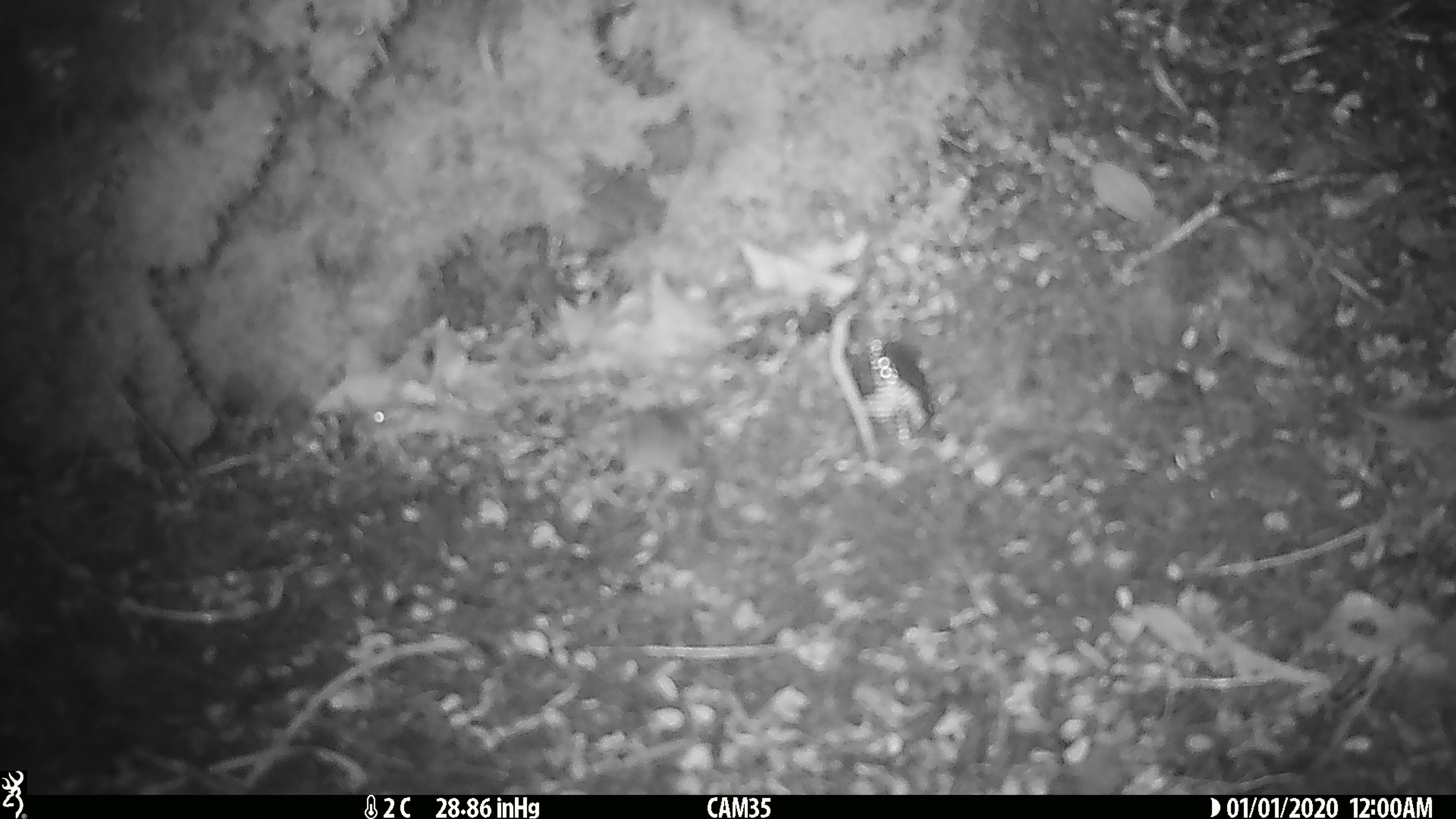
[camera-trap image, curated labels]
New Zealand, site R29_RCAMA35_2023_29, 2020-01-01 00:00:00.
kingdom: Animalia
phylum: Chordata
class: Mammalia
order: Rodentia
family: Muridae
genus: Mus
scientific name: Mus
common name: mouse